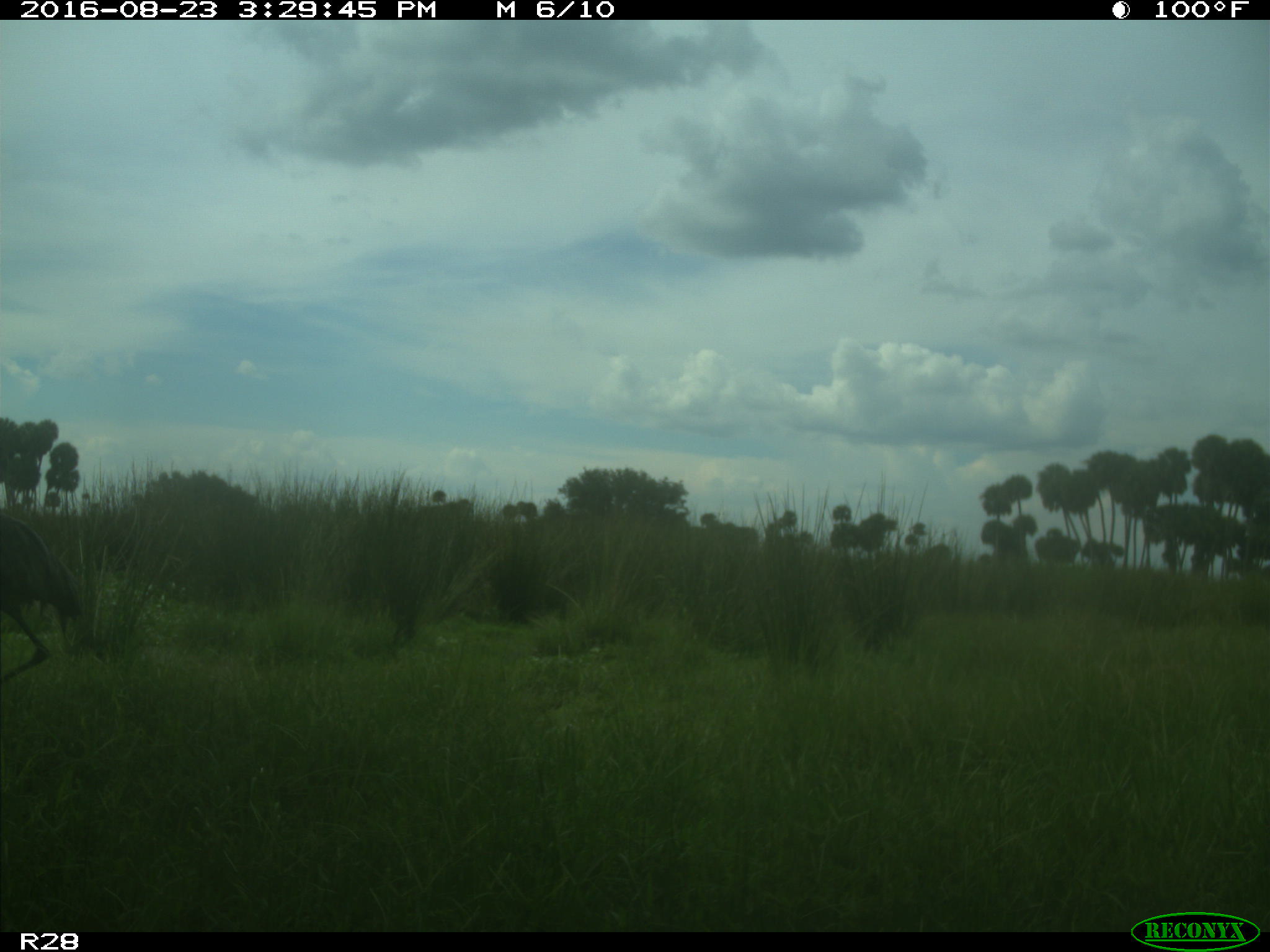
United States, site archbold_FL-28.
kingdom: Animalia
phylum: Chordata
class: Aves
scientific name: Aves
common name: birds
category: unidentified bird